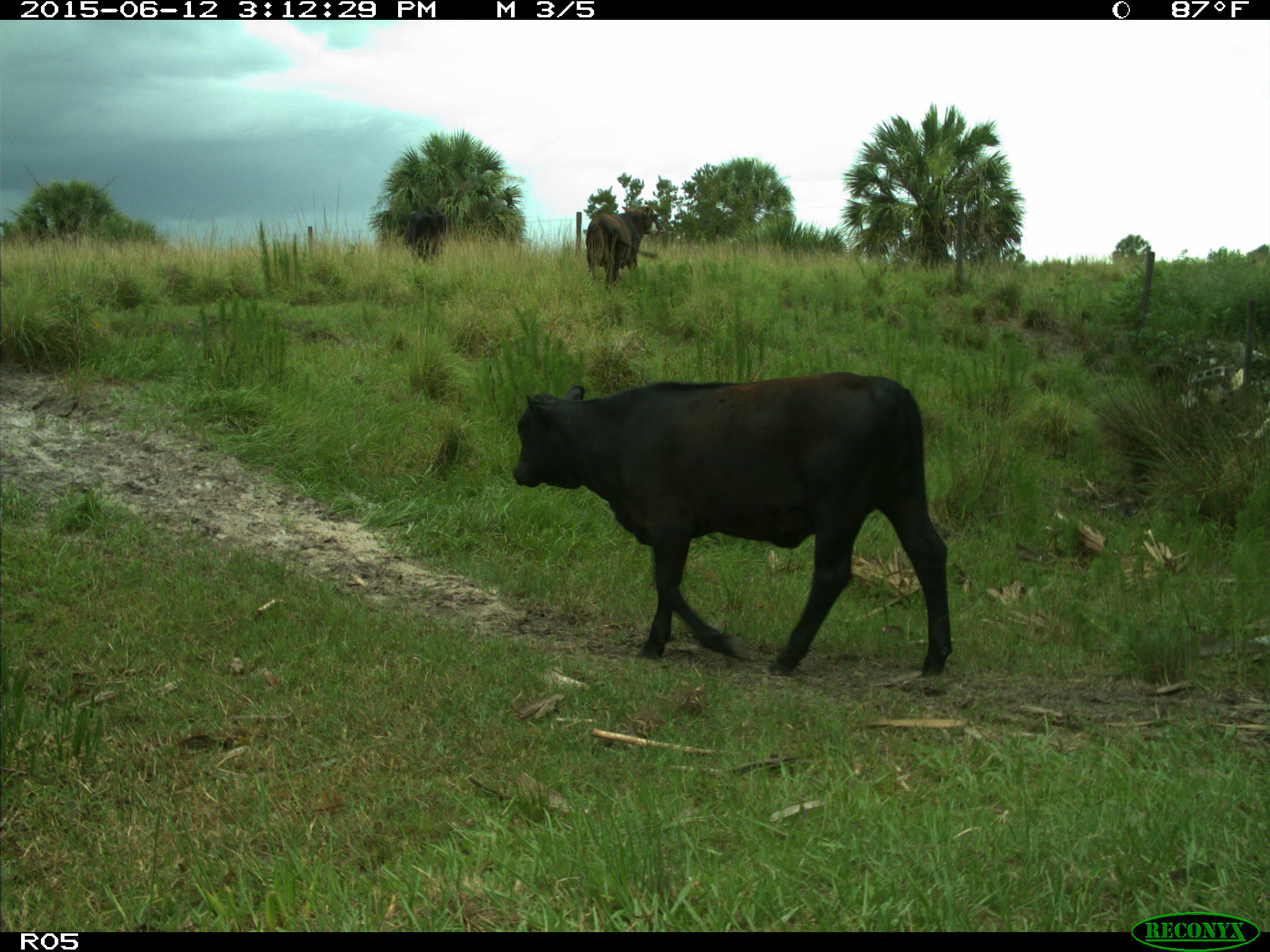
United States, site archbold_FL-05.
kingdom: Animalia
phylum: Chordata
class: Mammalia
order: Artiodactyla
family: Bovidae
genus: Bos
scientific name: Bos taurus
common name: domestic cow